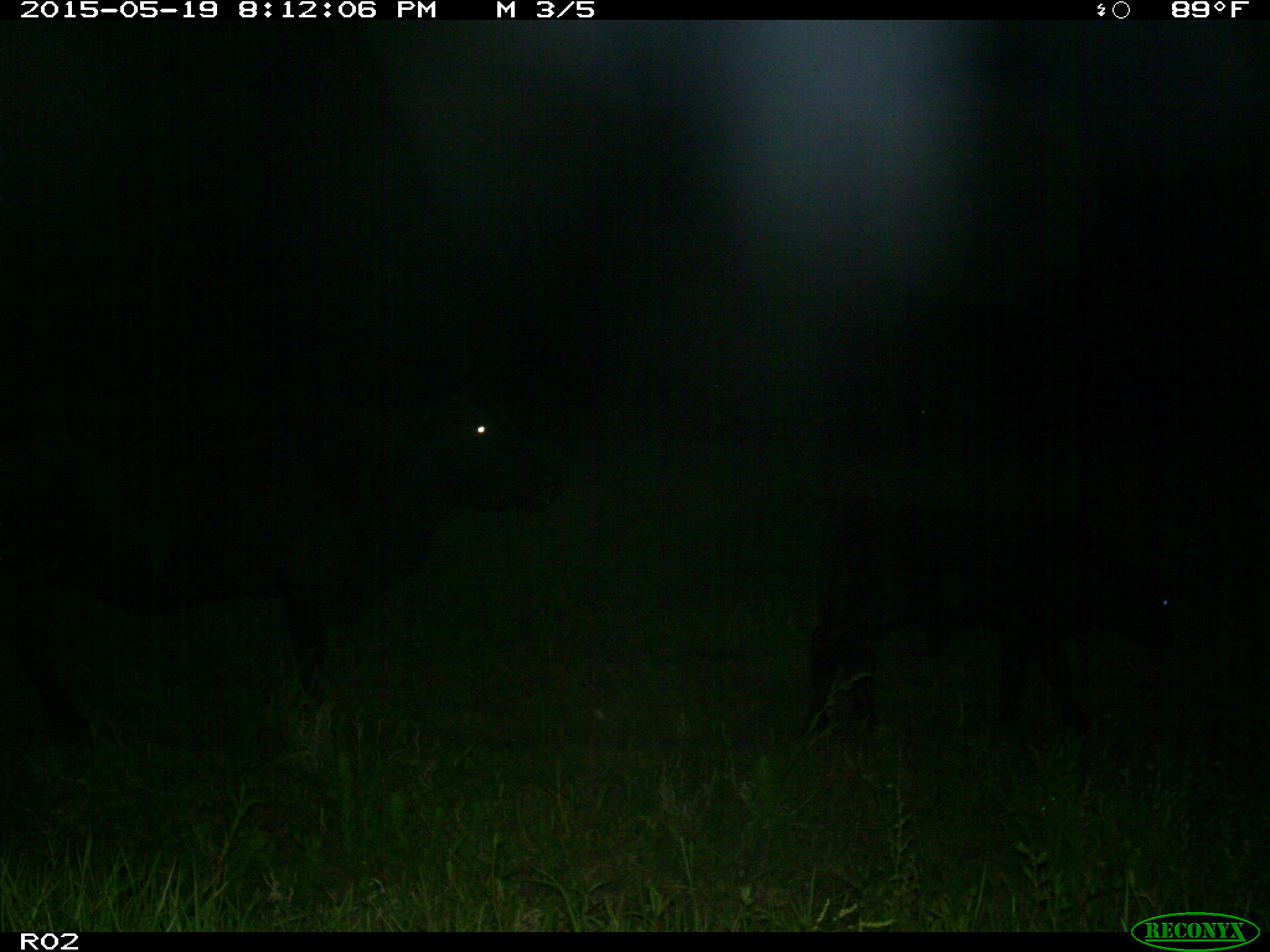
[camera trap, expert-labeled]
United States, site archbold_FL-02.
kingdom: Animalia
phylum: Chordata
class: Mammalia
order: Artiodactyla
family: Bovidae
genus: Bos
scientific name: Bos taurus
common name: domestic cow